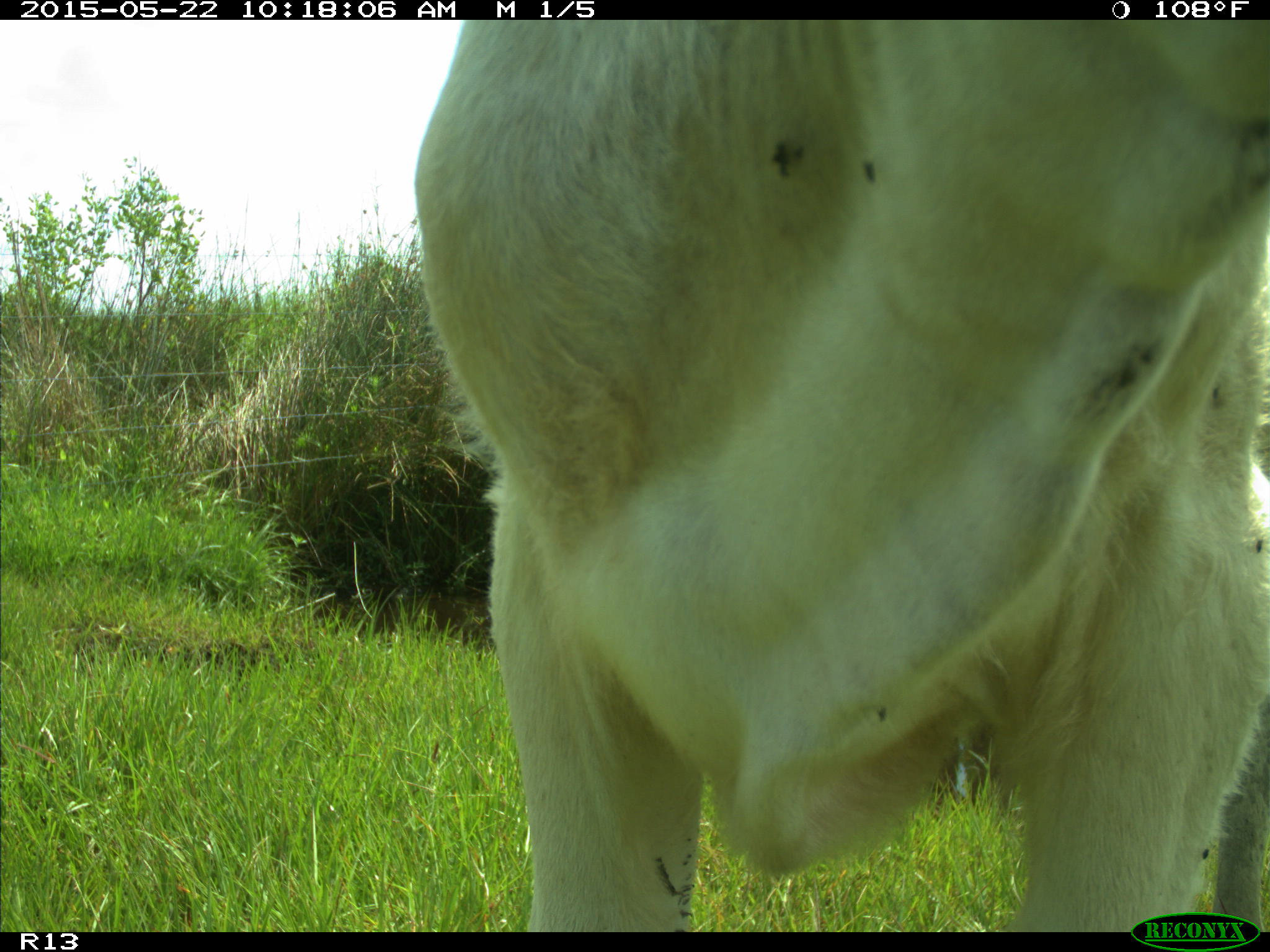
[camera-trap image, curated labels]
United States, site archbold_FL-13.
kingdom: Animalia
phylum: Chordata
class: Mammalia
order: Artiodactyla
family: Bovidae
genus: Bos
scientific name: Bos taurus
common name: domestic cow